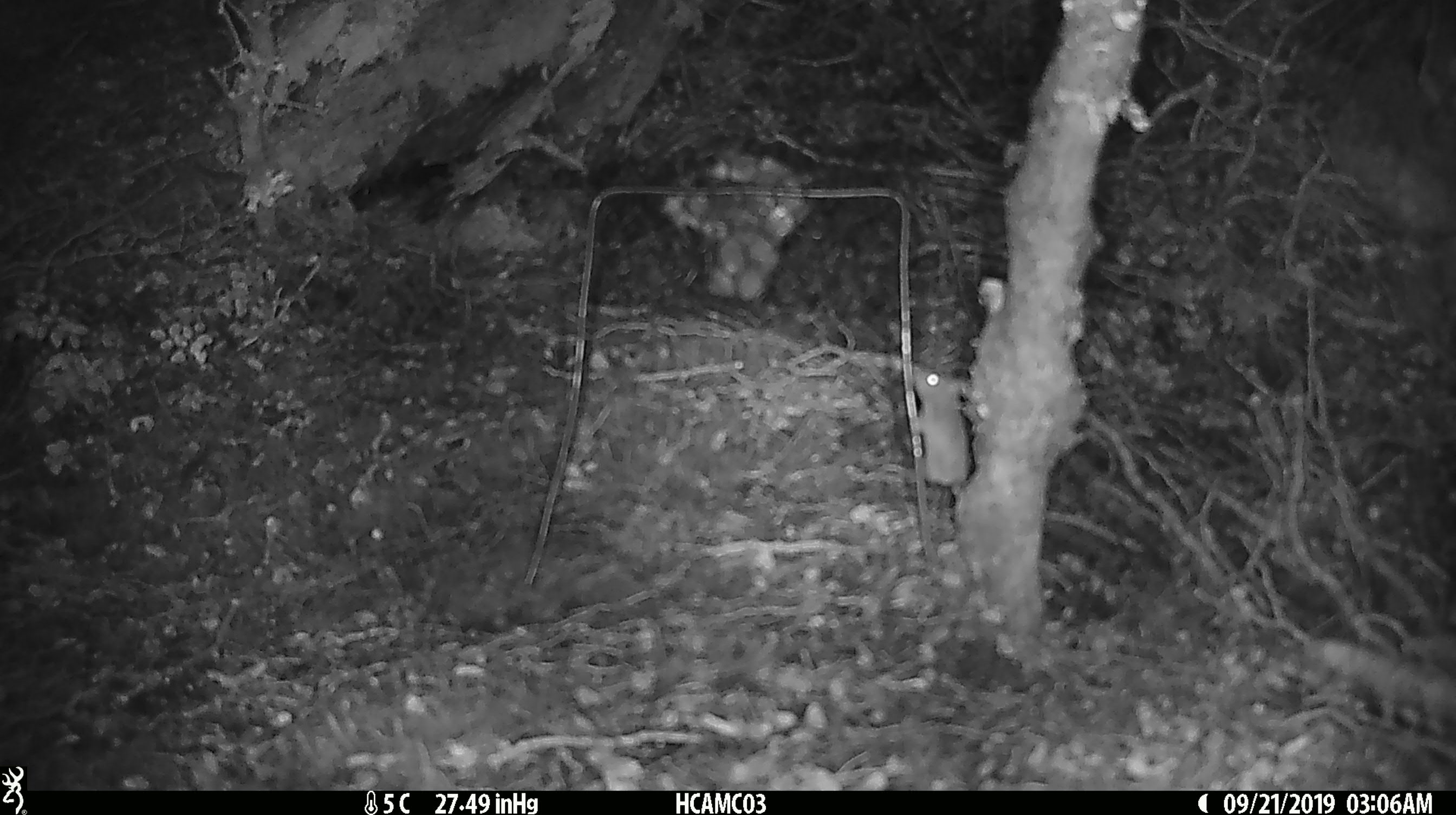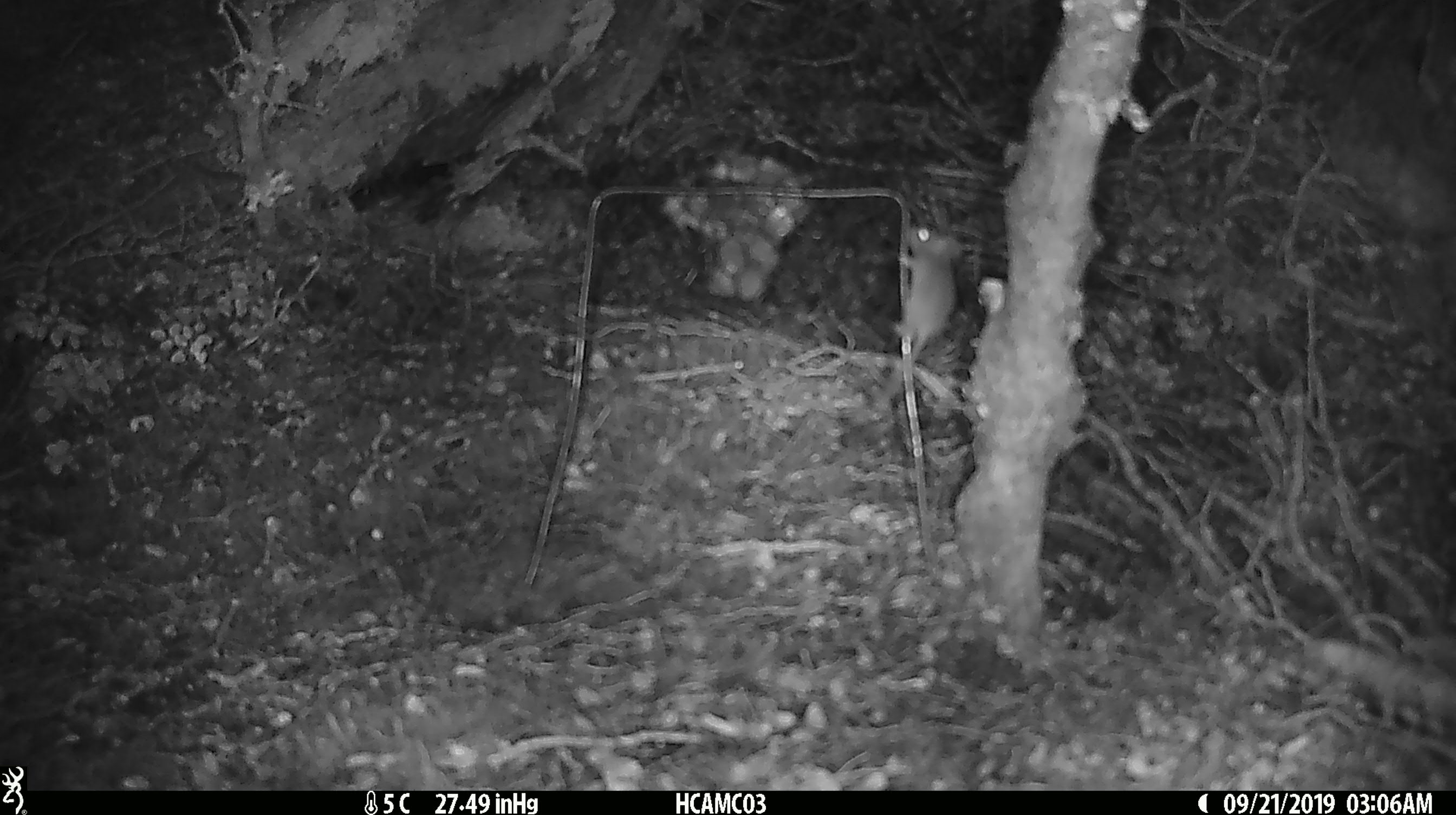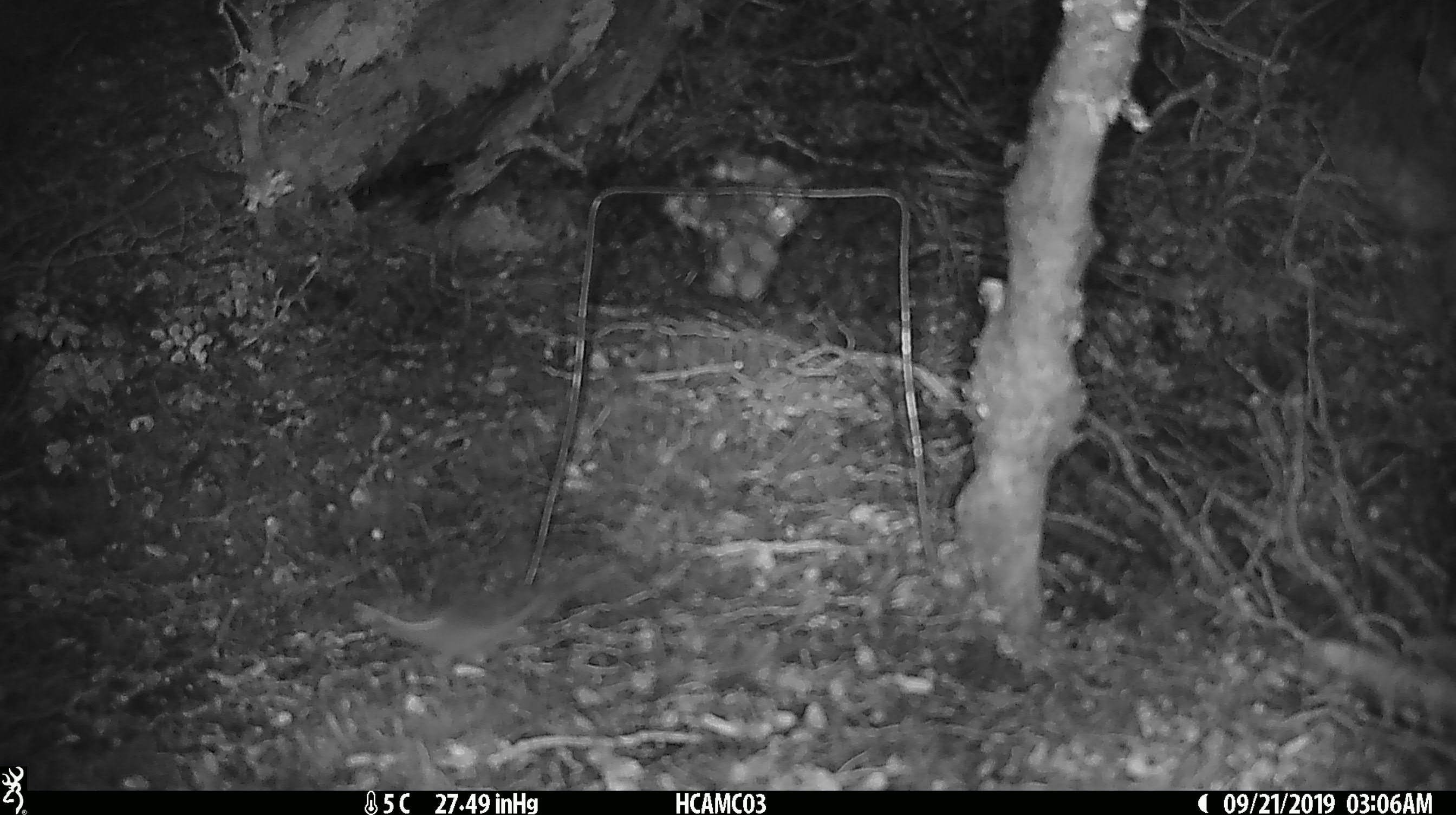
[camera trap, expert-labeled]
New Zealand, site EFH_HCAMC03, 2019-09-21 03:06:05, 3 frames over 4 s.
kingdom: Animalia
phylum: Chordata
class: Mammalia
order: Rodentia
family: Muridae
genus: Mus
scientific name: Mus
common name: mouse